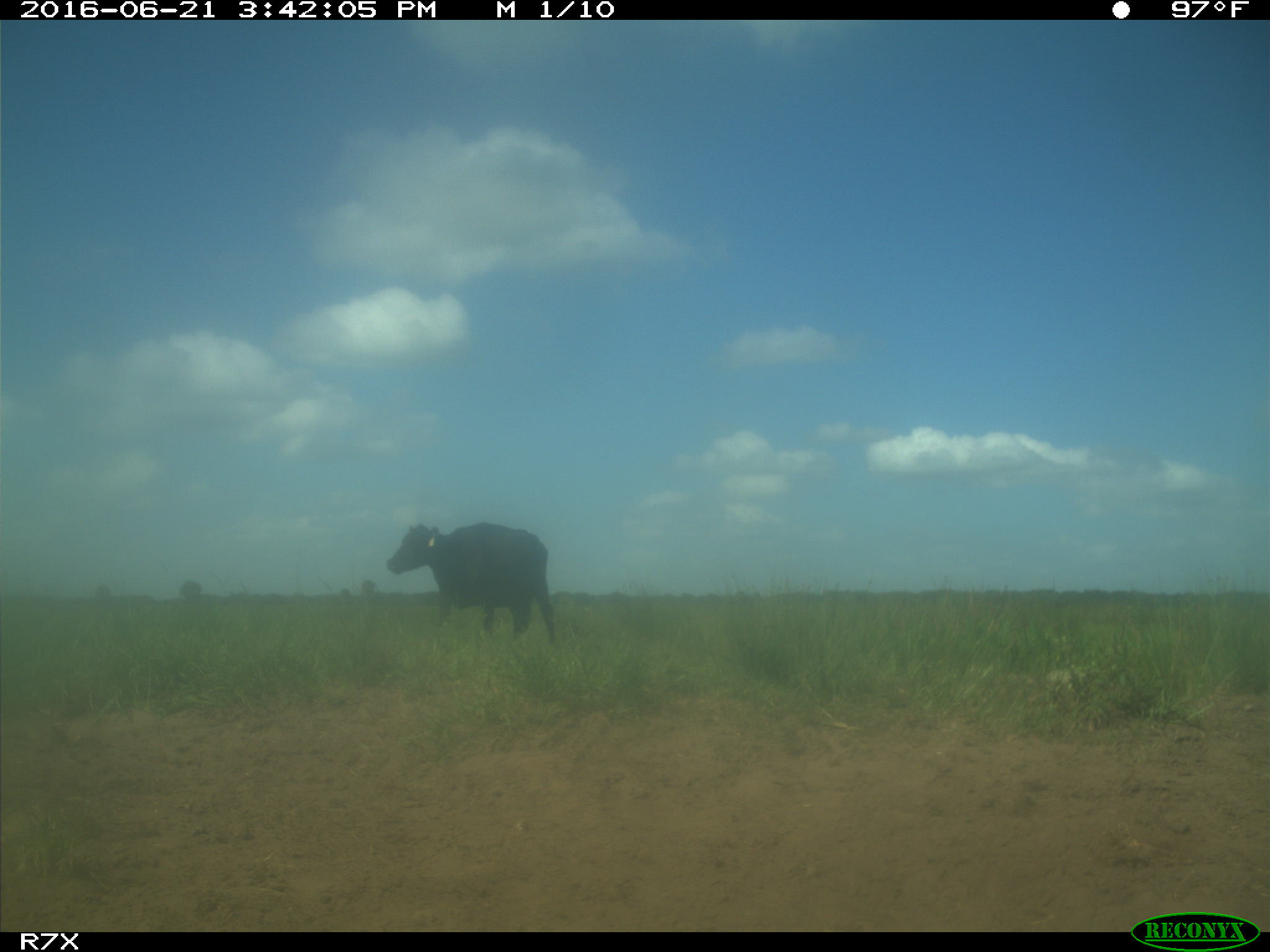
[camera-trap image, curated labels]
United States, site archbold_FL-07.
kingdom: Animalia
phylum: Chordata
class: Mammalia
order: Artiodactyla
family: Bovidae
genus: Bos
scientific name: Bos taurus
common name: domestic cow